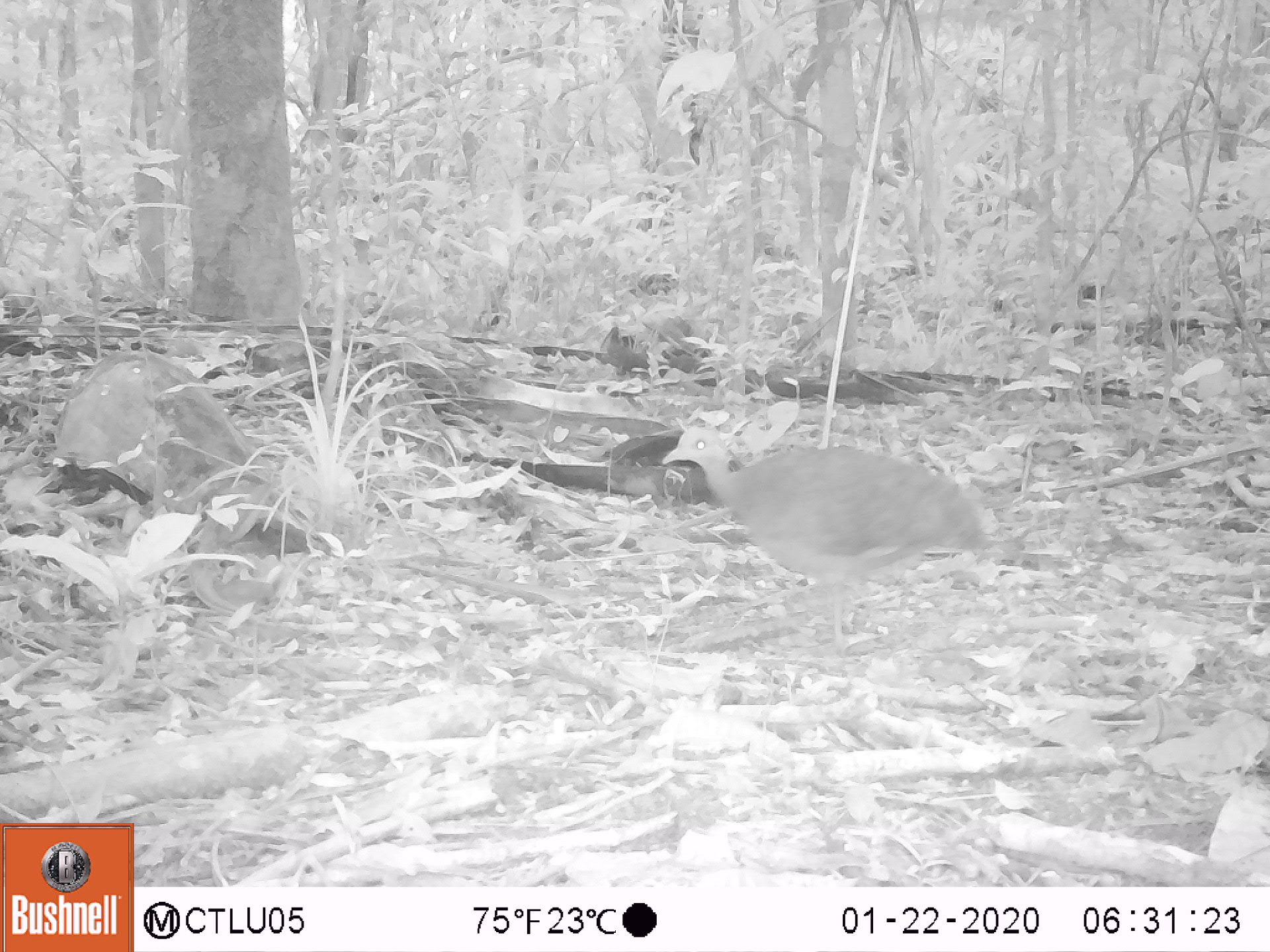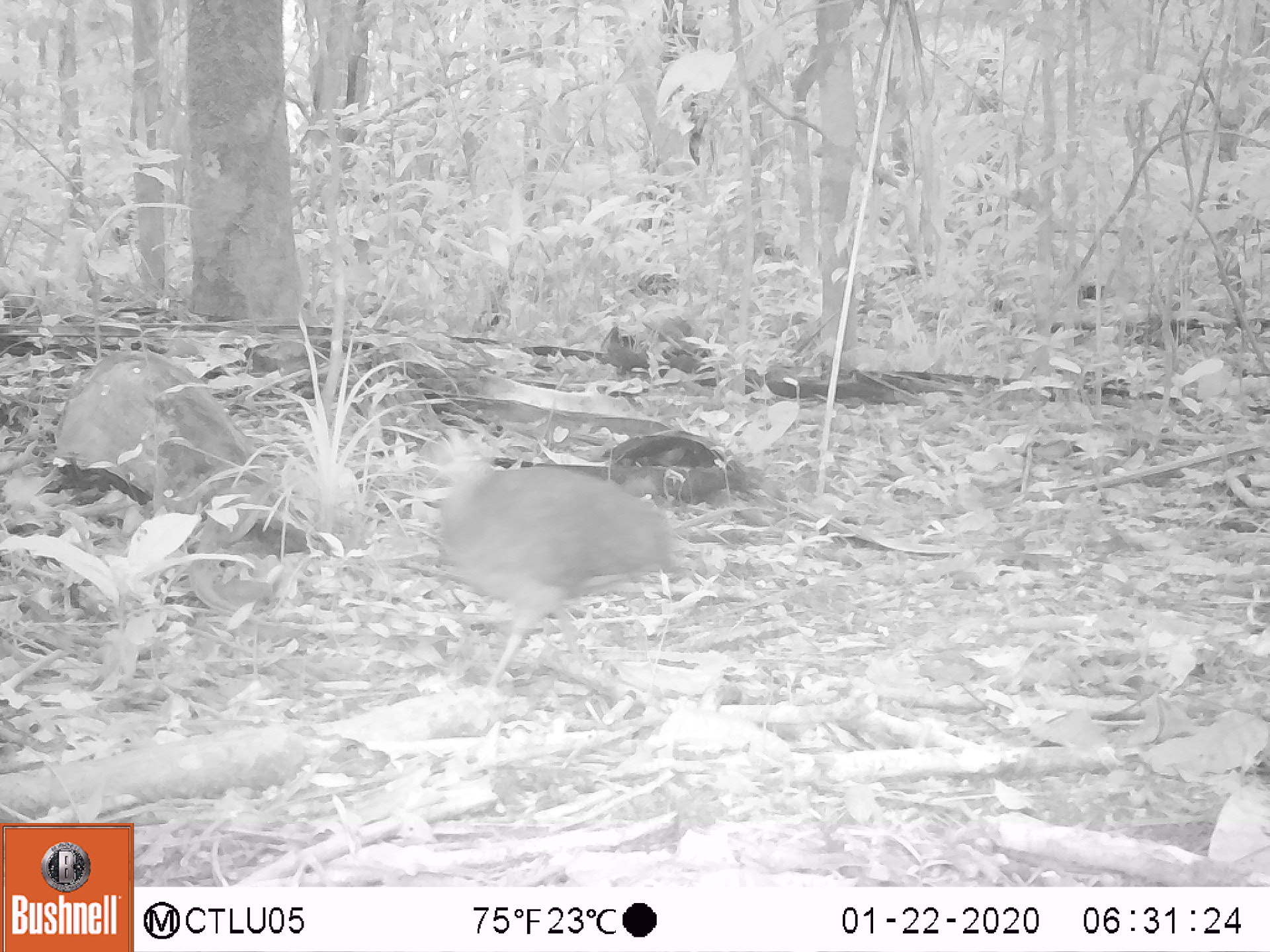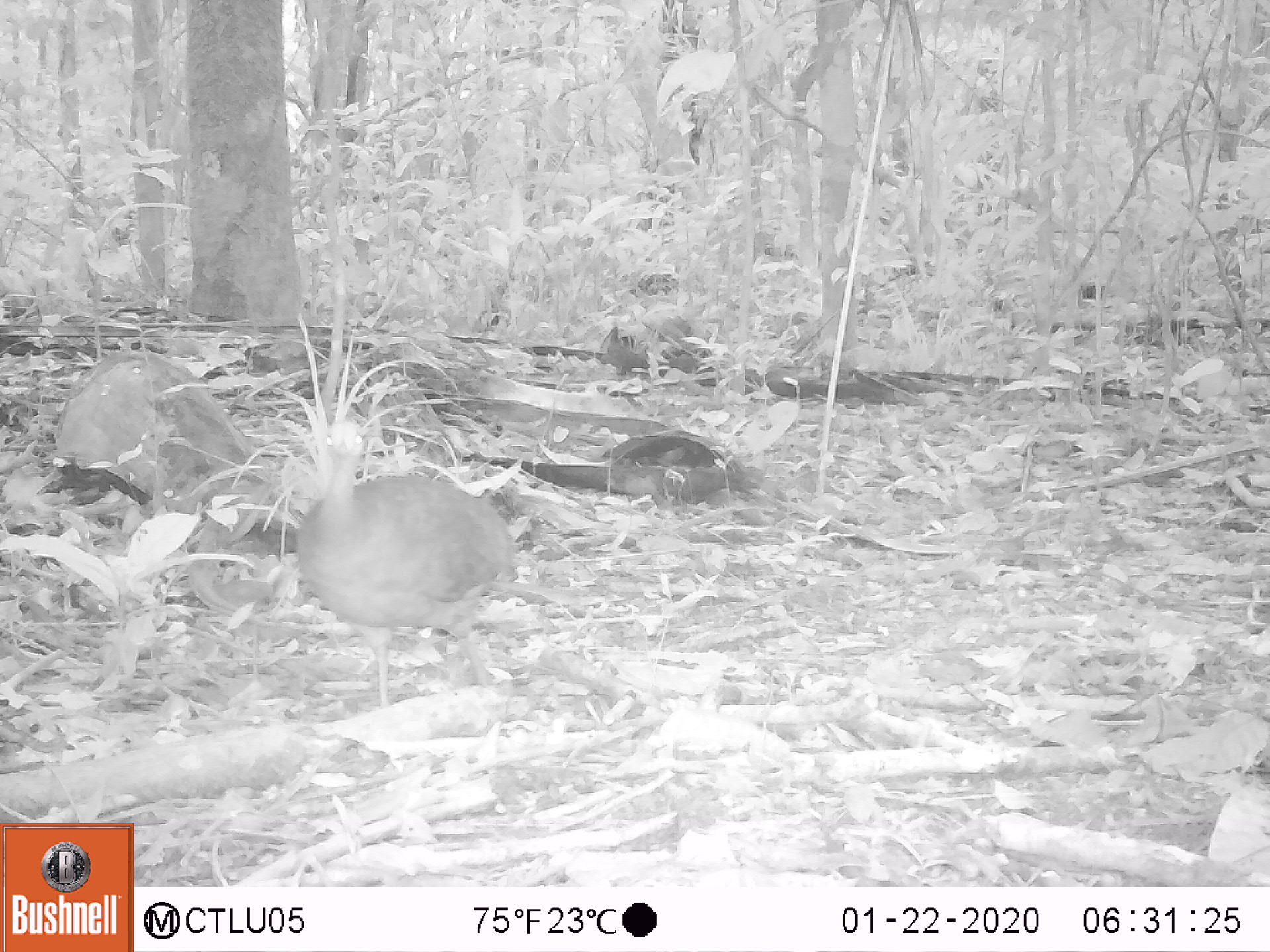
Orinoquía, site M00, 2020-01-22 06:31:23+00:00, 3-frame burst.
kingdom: Animalia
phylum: Chordata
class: Aves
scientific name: Aves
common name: bird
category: unknown bird